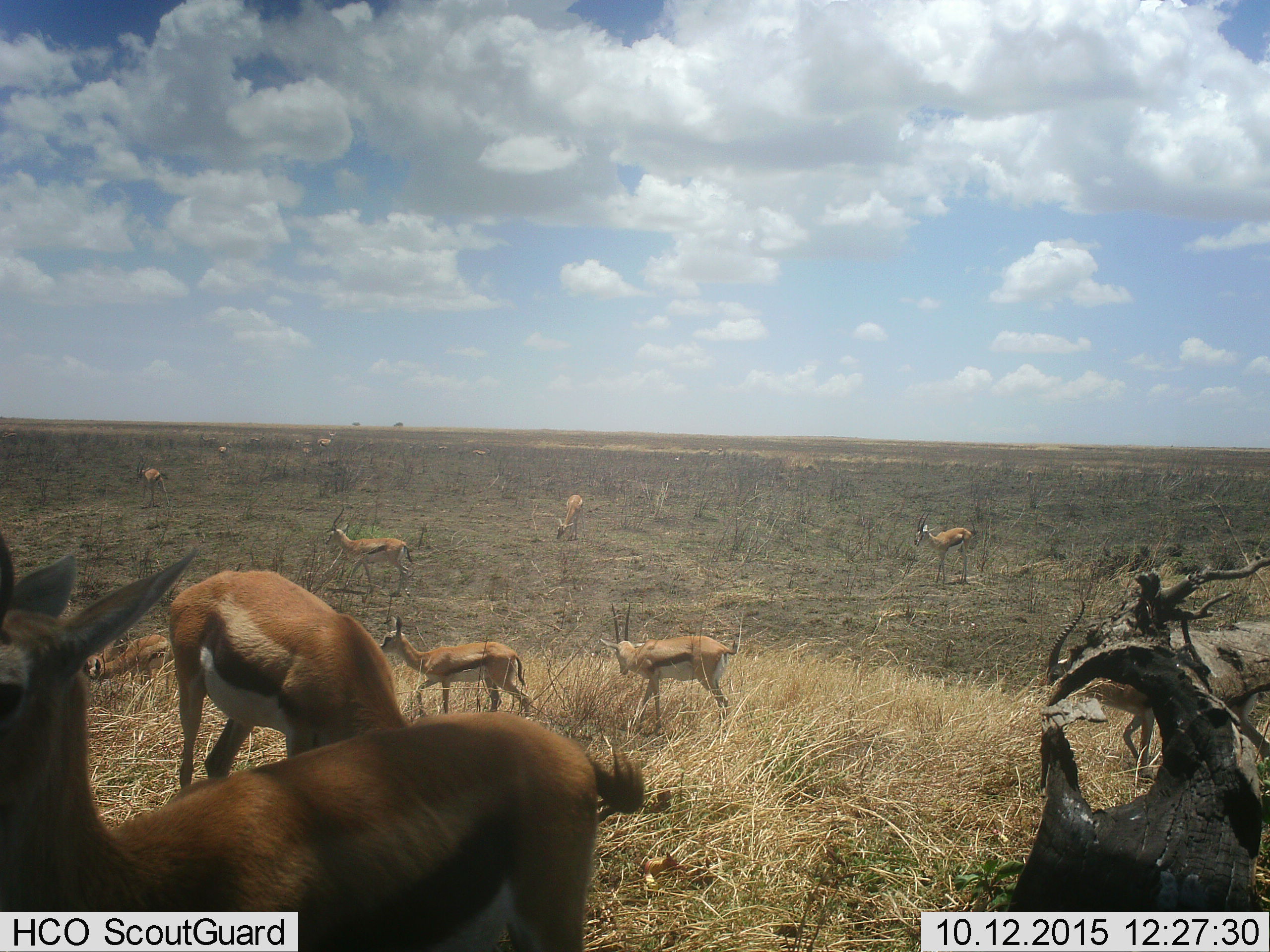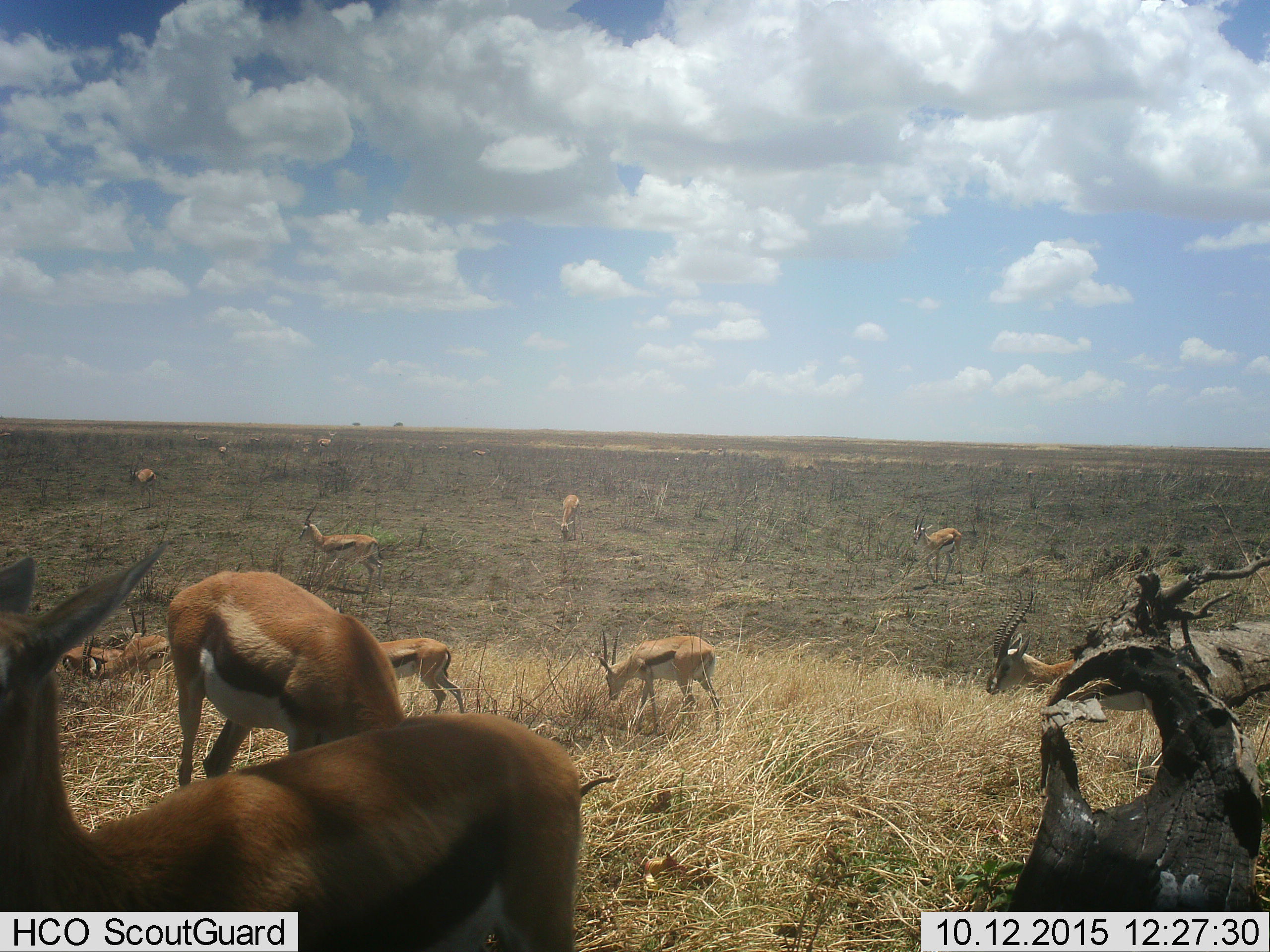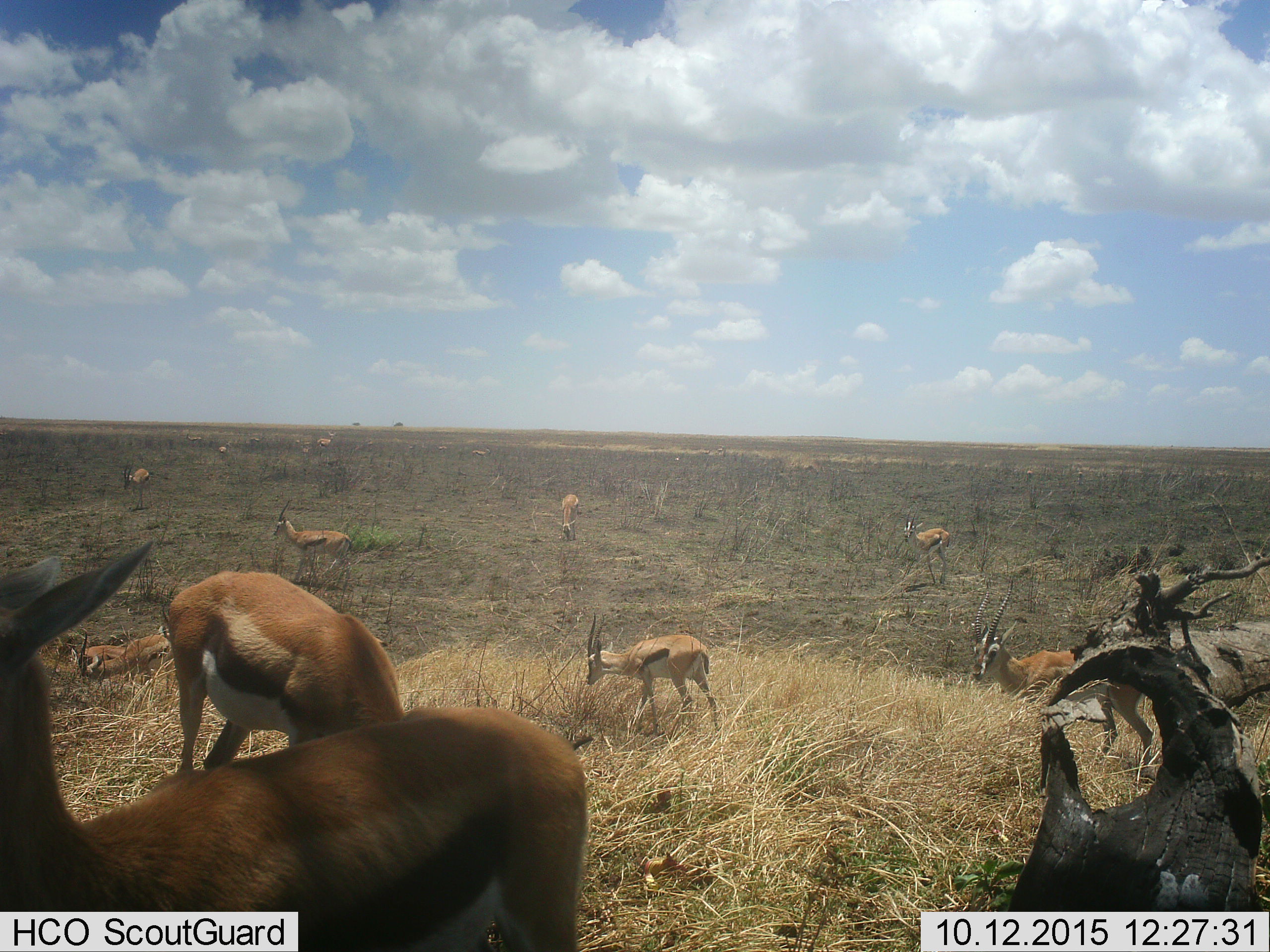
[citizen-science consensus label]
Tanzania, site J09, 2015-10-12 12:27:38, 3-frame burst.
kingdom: Animalia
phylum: Chordata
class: Mammalia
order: Artiodactyla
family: Bovidae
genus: Eudorcas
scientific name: Eudorcas thomsonii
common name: thomson's gazelle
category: gazellethomsons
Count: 11-50.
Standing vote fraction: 86%.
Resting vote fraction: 14%.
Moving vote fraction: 71%.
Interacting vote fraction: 0%.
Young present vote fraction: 14%.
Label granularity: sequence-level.